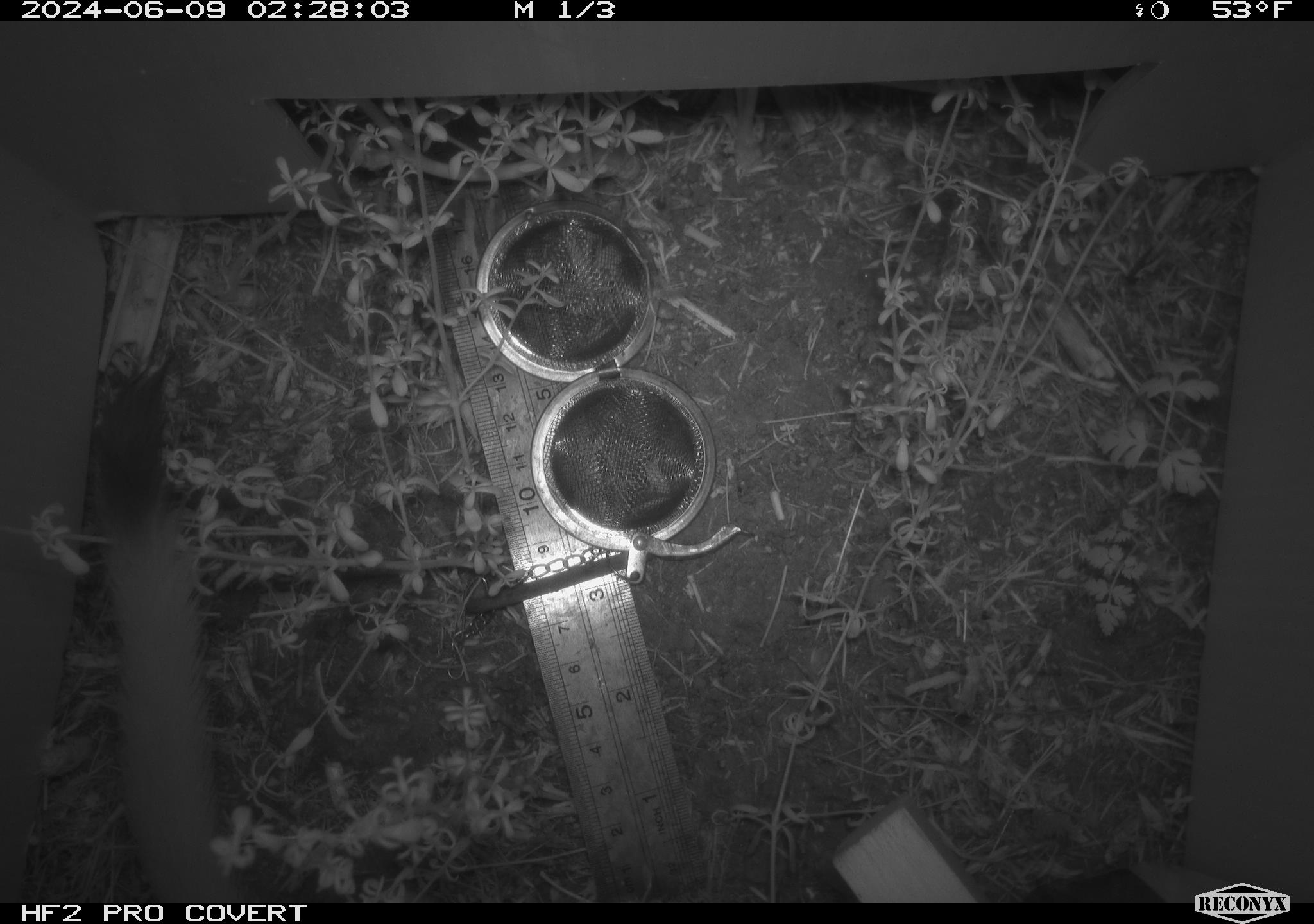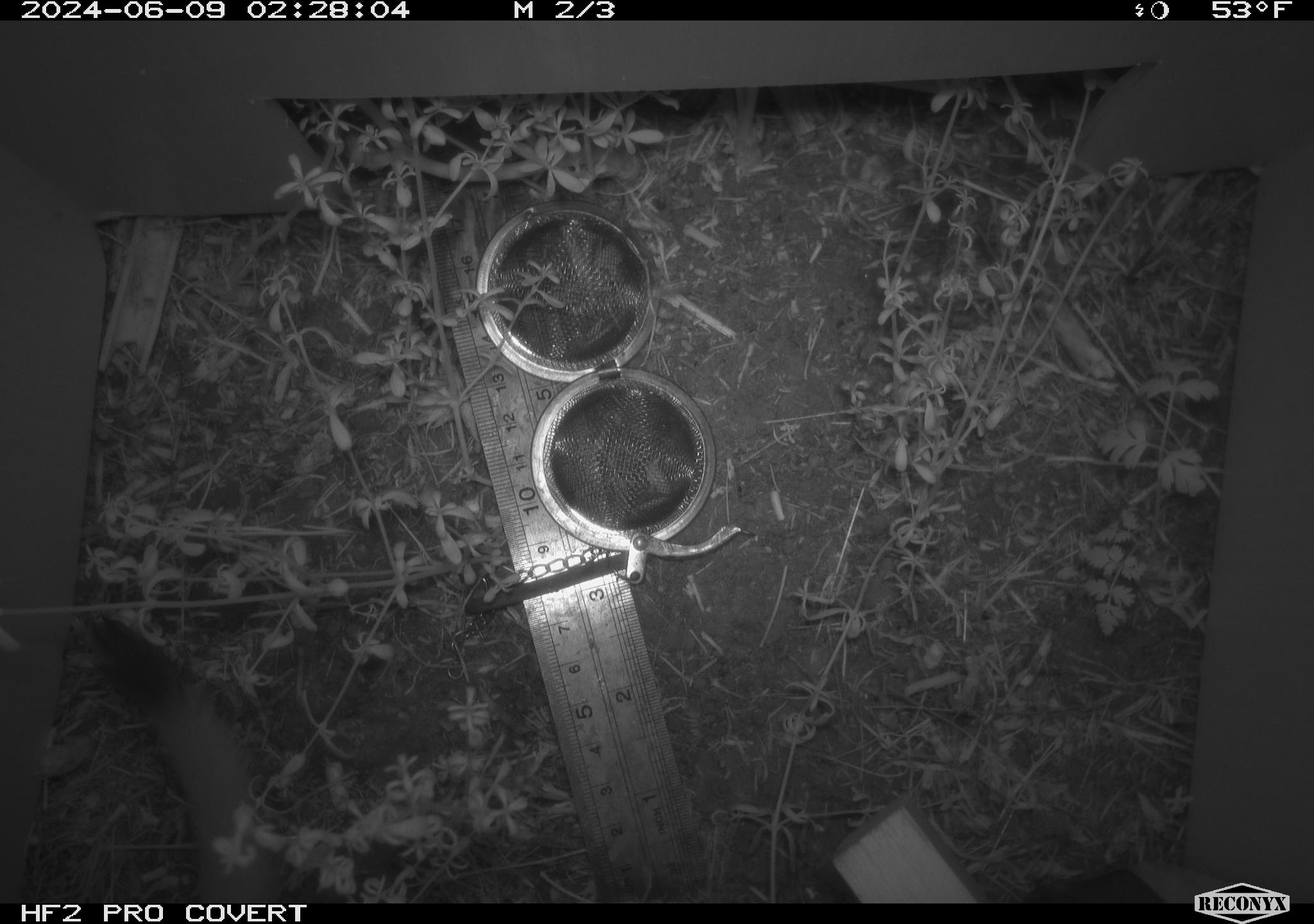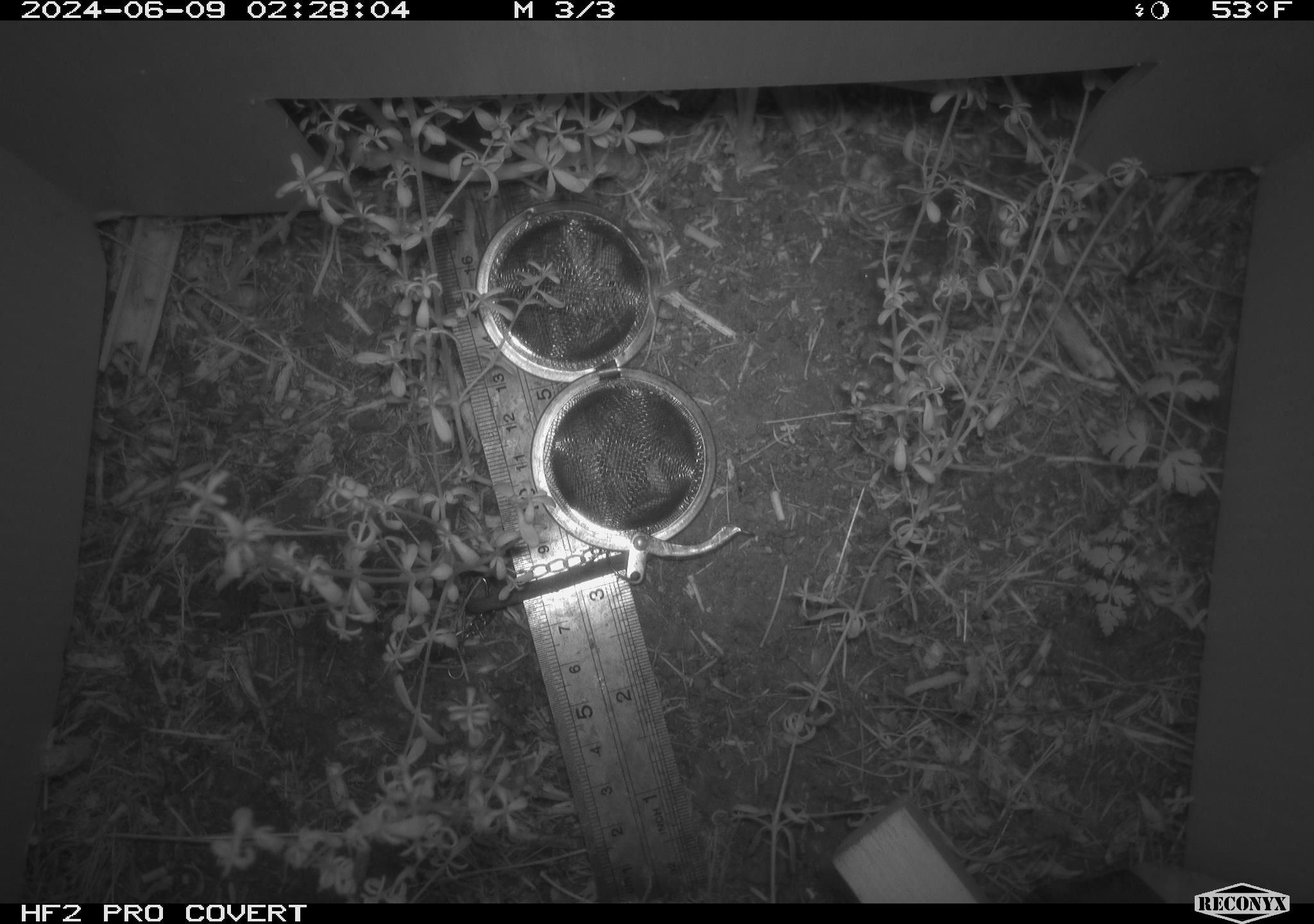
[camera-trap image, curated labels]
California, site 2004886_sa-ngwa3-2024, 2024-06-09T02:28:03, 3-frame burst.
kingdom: Animalia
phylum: Chordata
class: Mammalia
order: Carnivora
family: Mustelidae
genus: Neogale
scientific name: Neogale frenata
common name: long-tailed weasel